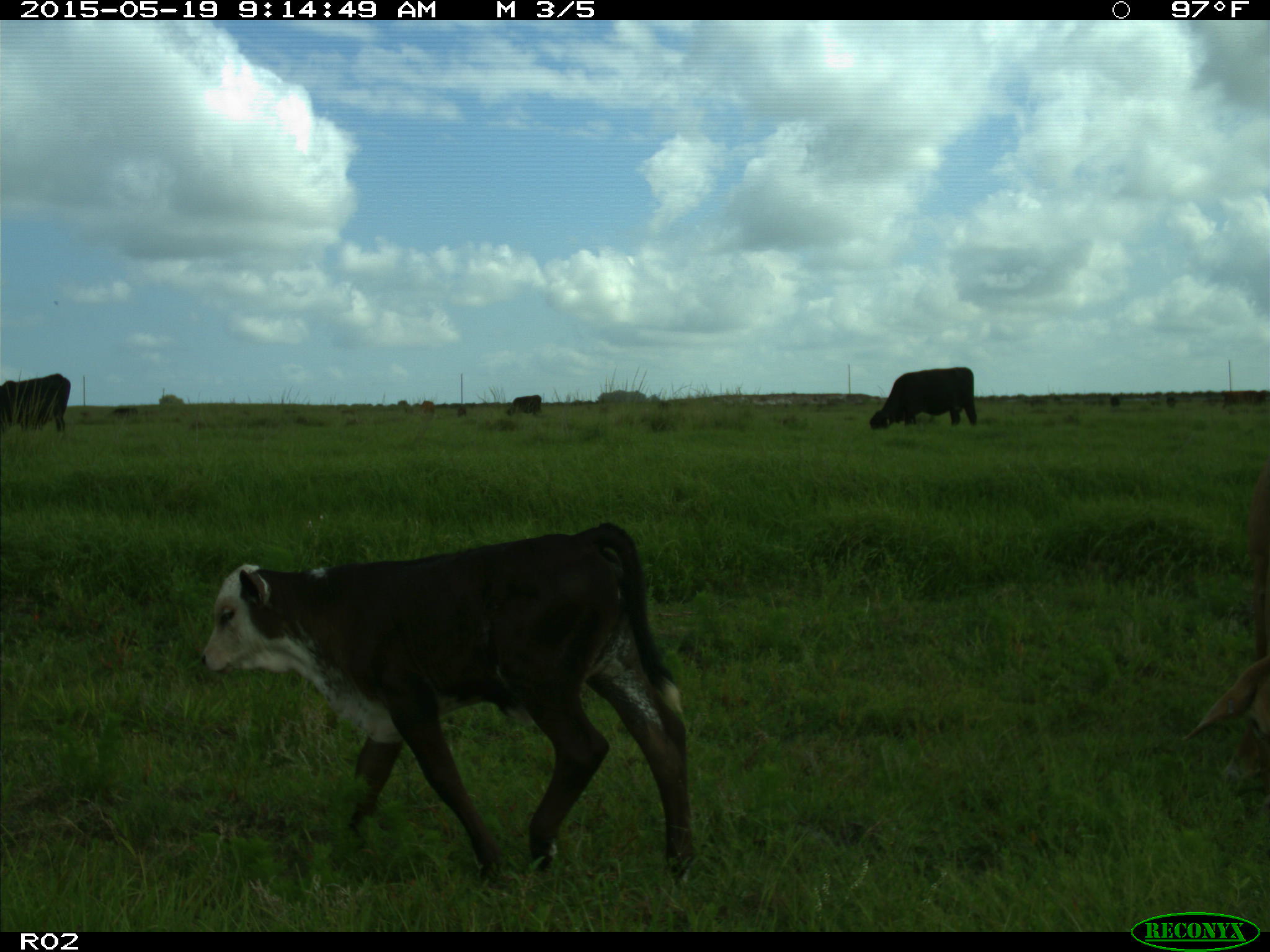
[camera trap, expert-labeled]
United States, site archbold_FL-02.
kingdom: Animalia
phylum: Chordata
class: Mammalia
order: Artiodactyla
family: Bovidae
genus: Bos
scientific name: Bos taurus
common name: domestic cow